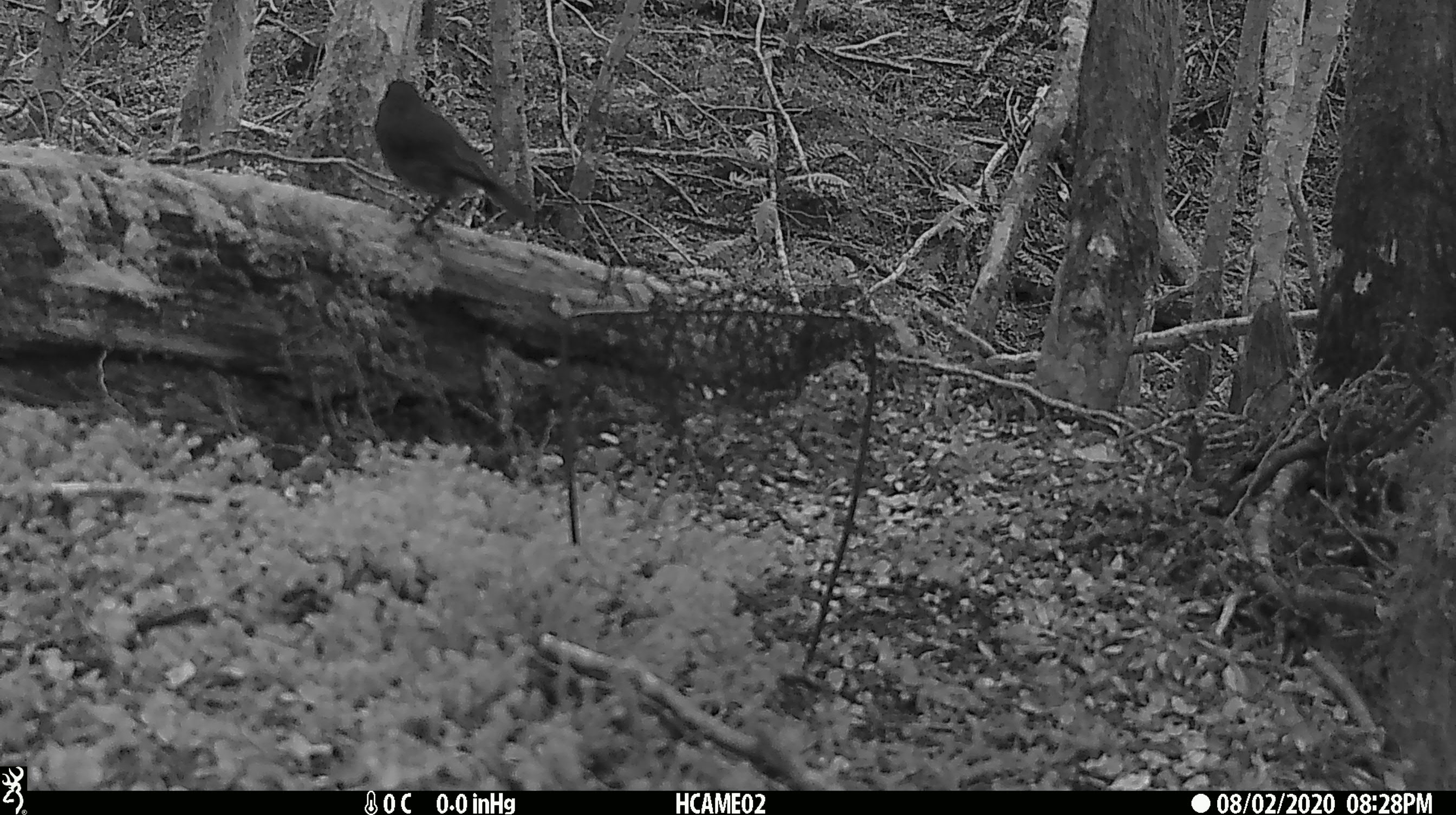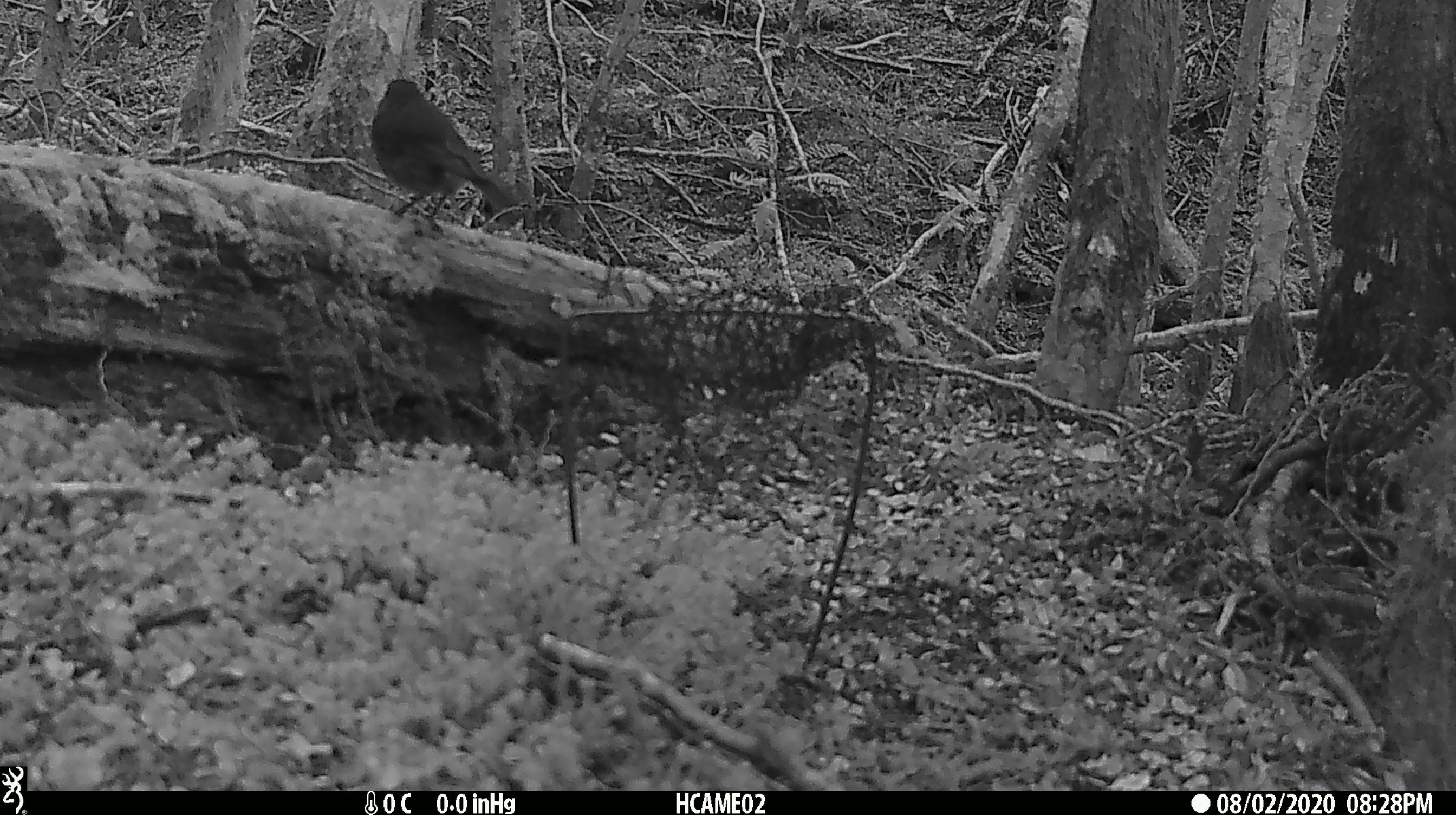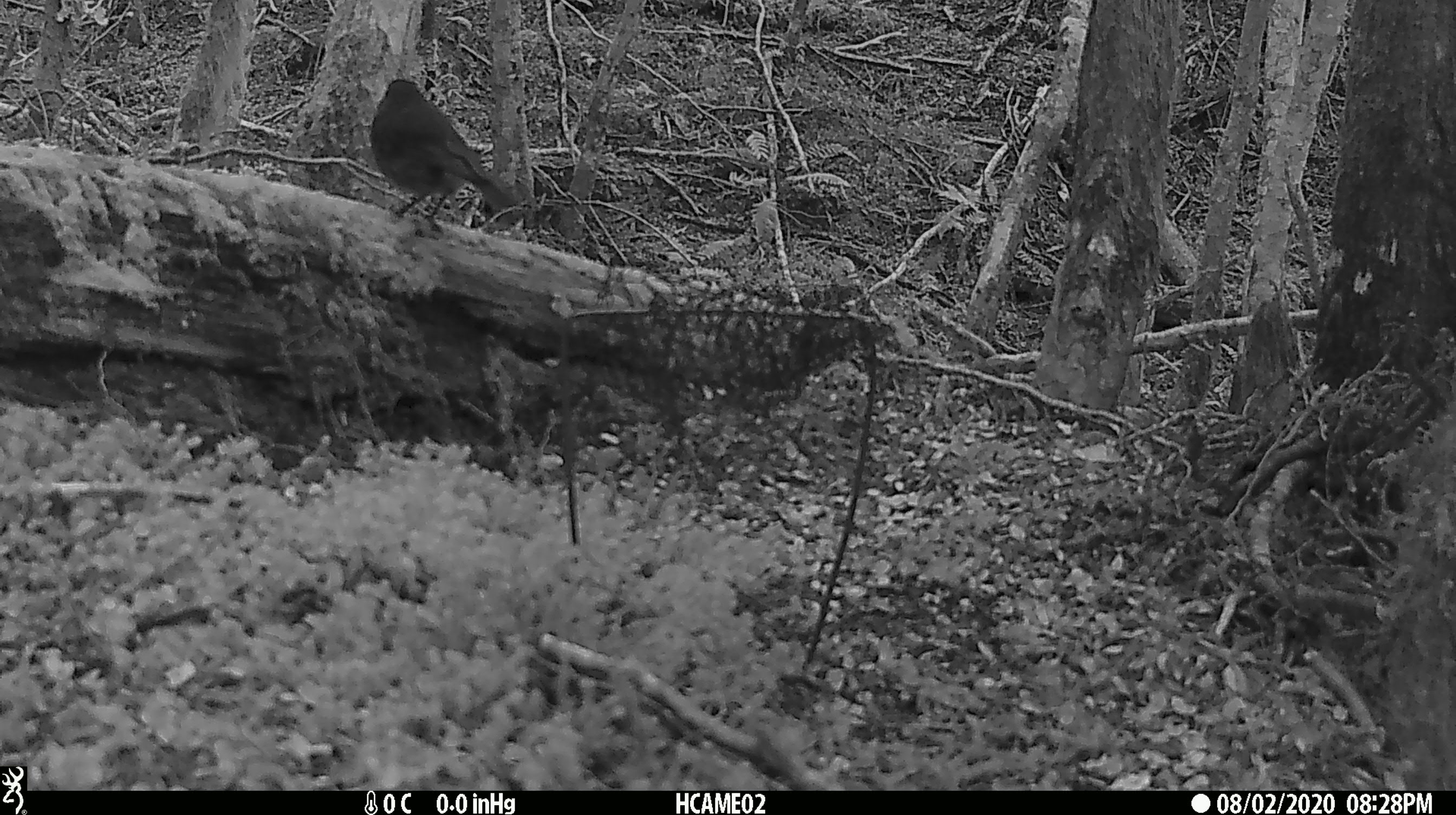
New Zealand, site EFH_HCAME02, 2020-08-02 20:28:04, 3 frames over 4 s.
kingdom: Animalia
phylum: Chordata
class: Aves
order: Passeriformes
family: Petroicidae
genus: Petroica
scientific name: Petroica australis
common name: new zealand robin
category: robin